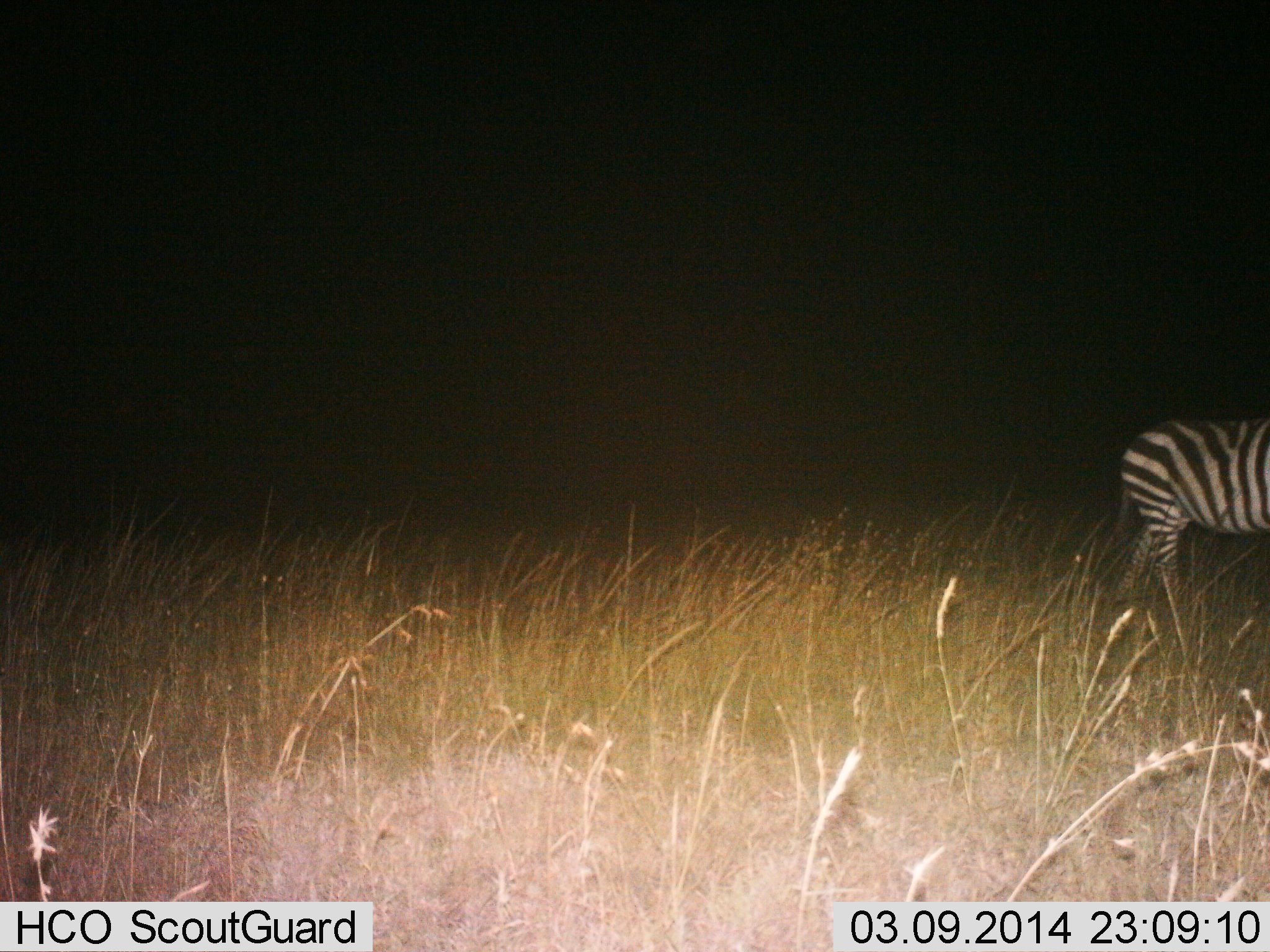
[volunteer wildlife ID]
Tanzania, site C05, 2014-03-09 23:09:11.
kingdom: Animalia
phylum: Chordata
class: Mammalia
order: Perissodactyla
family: Equidae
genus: Equus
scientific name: Equus quagga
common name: plains zebra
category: zebra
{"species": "zebra (plains zebra) (Equus quagga)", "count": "1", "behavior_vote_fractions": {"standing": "30%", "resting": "0%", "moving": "70%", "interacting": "0%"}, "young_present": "0%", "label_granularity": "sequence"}